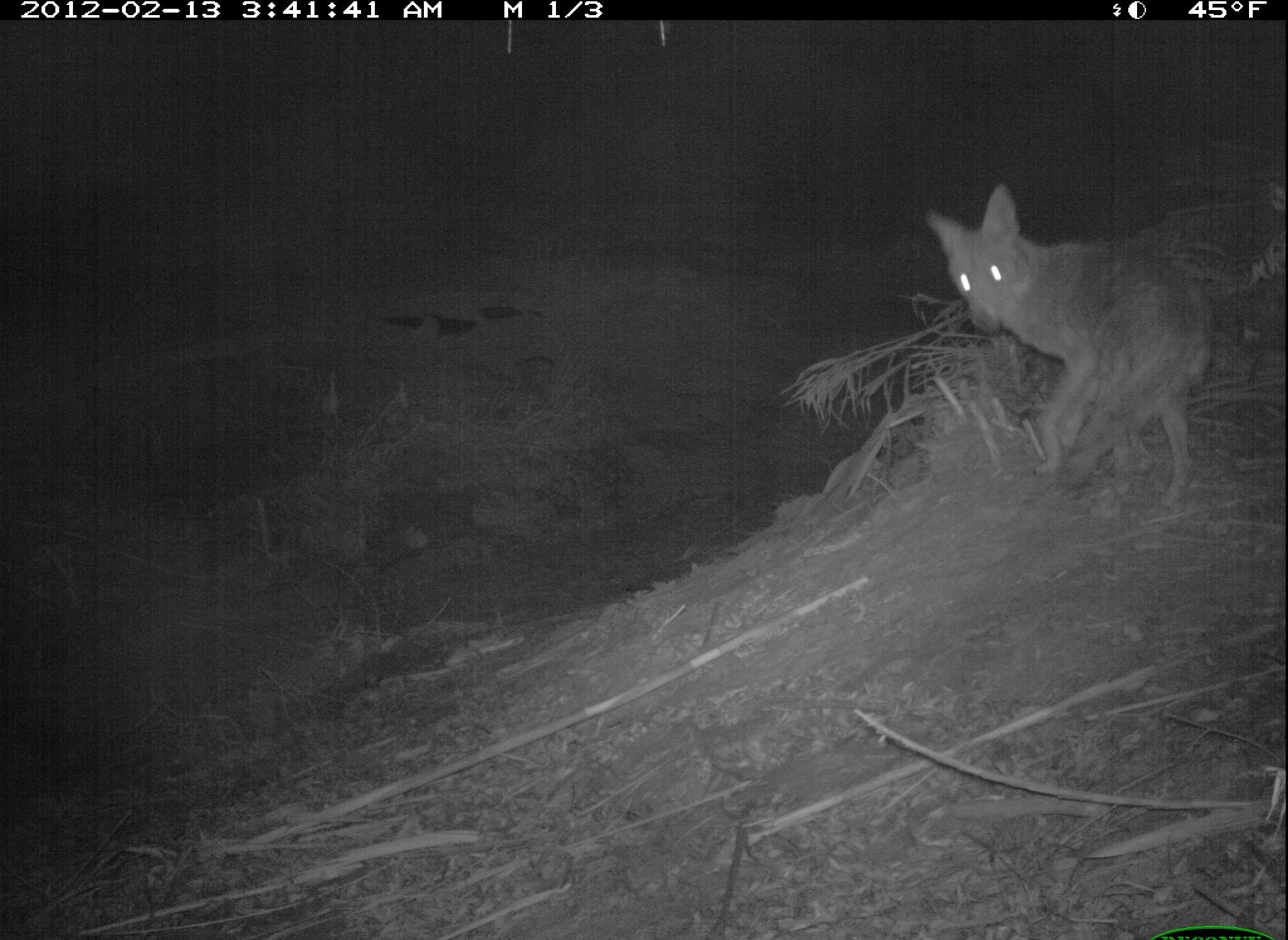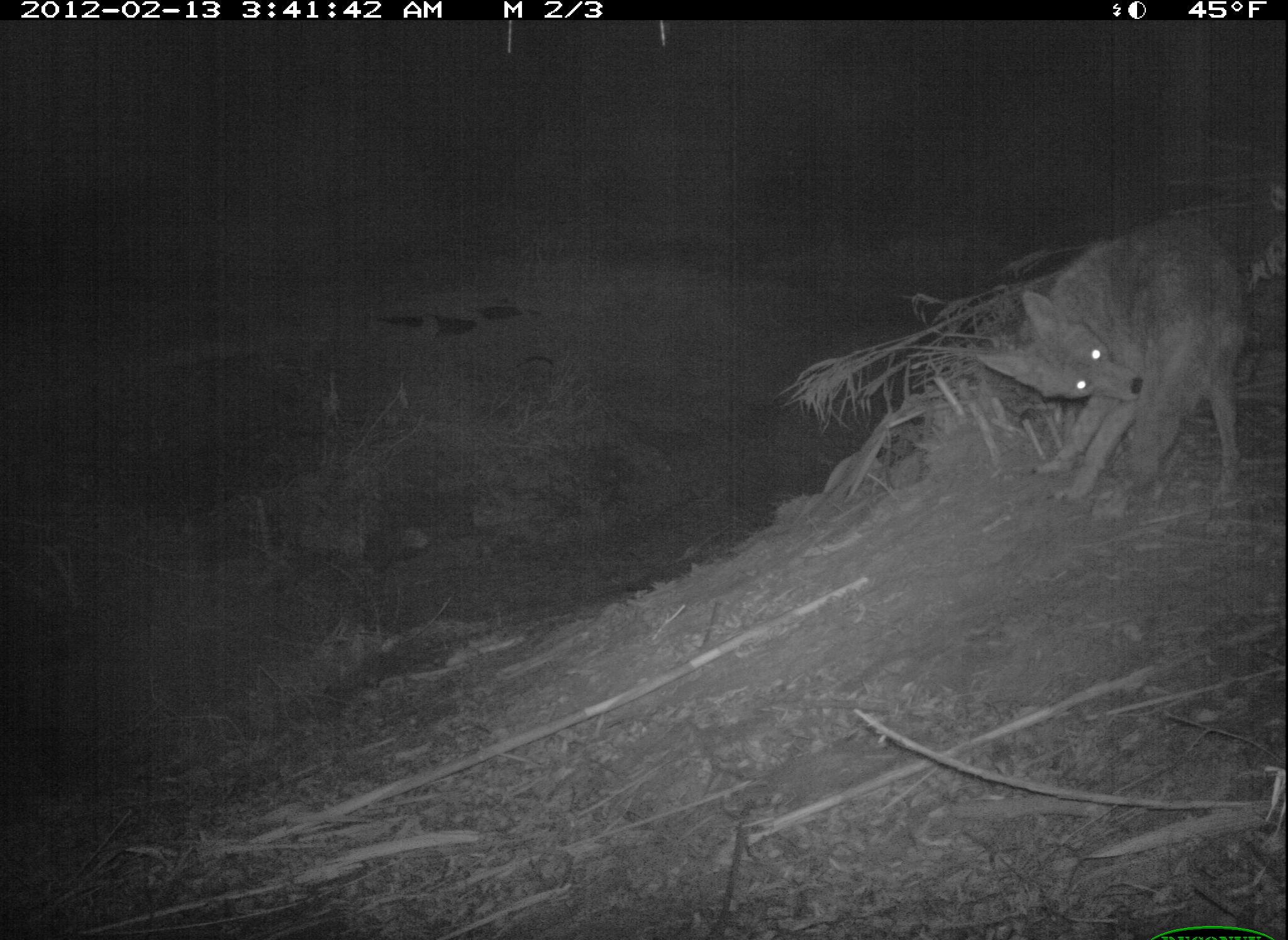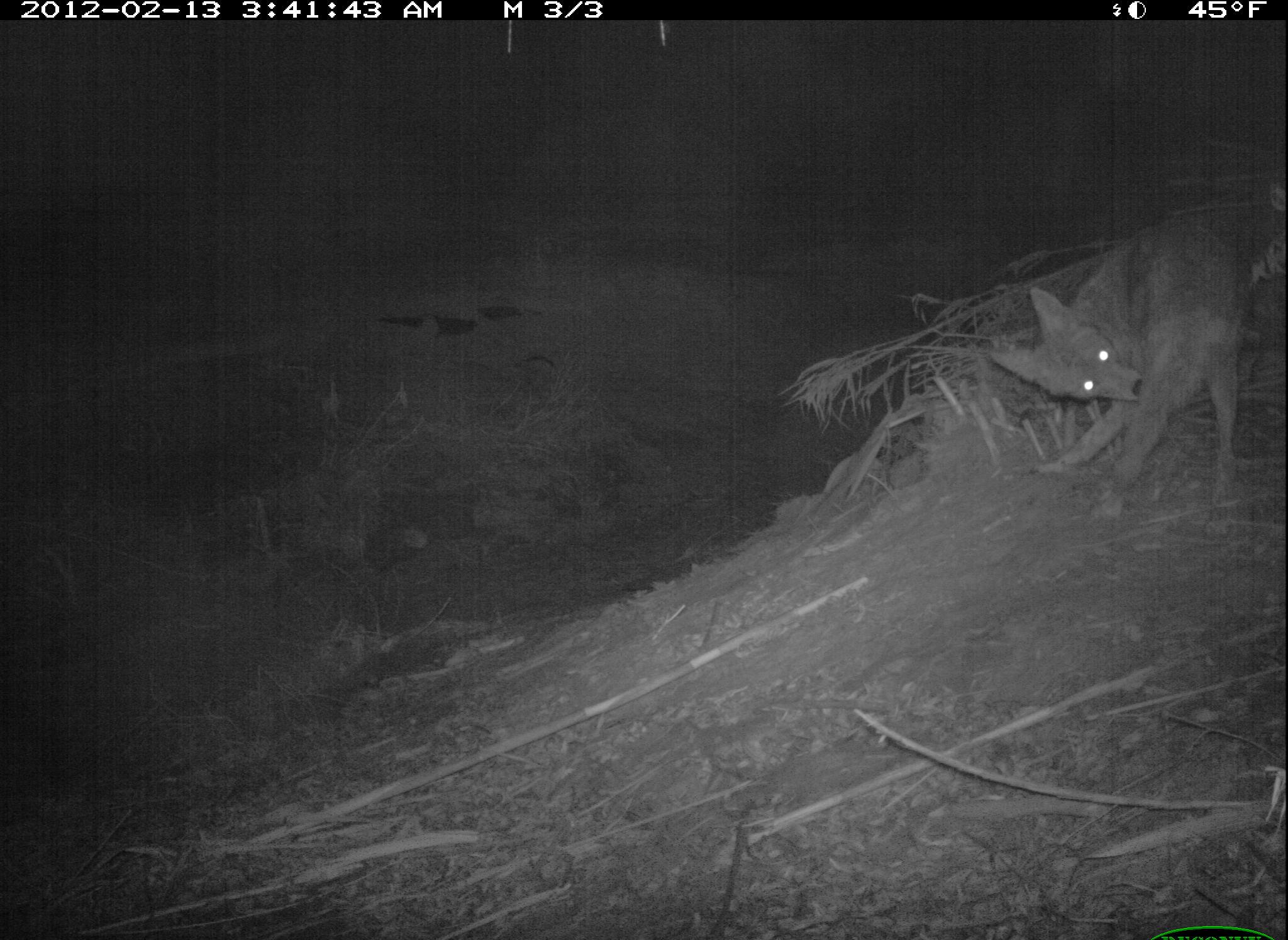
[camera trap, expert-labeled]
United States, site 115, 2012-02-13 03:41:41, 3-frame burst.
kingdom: Animalia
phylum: Chordata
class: Mammalia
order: Carnivora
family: Canidae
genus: Canis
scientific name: Canis latrans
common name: coyote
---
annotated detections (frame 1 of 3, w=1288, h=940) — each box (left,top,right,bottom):
coyote: (924,176,1224,527)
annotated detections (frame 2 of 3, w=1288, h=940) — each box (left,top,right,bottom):
coyote: (987,216,1256,512)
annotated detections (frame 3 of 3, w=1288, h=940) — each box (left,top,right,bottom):
coyote: (987,205,1259,504)